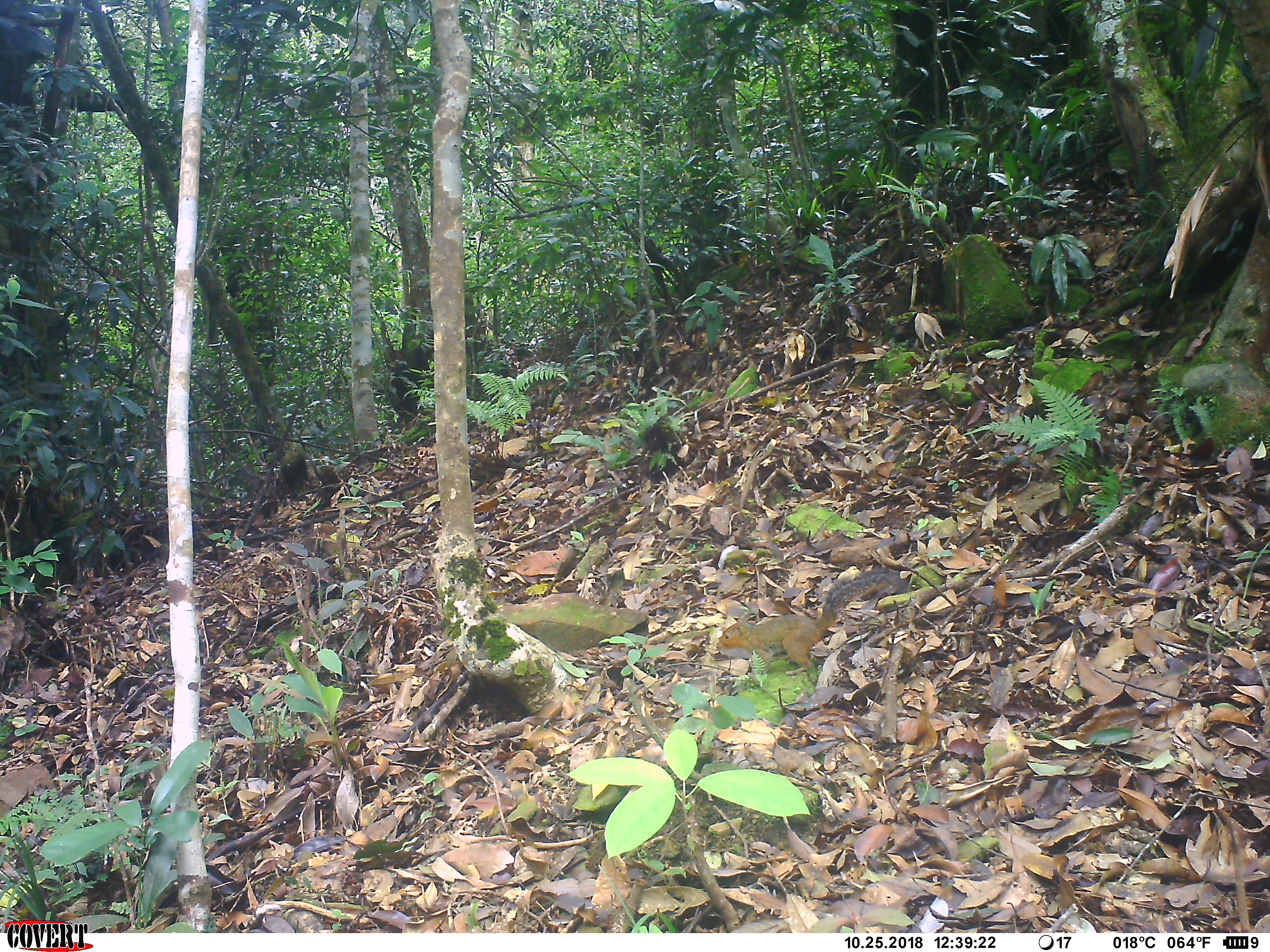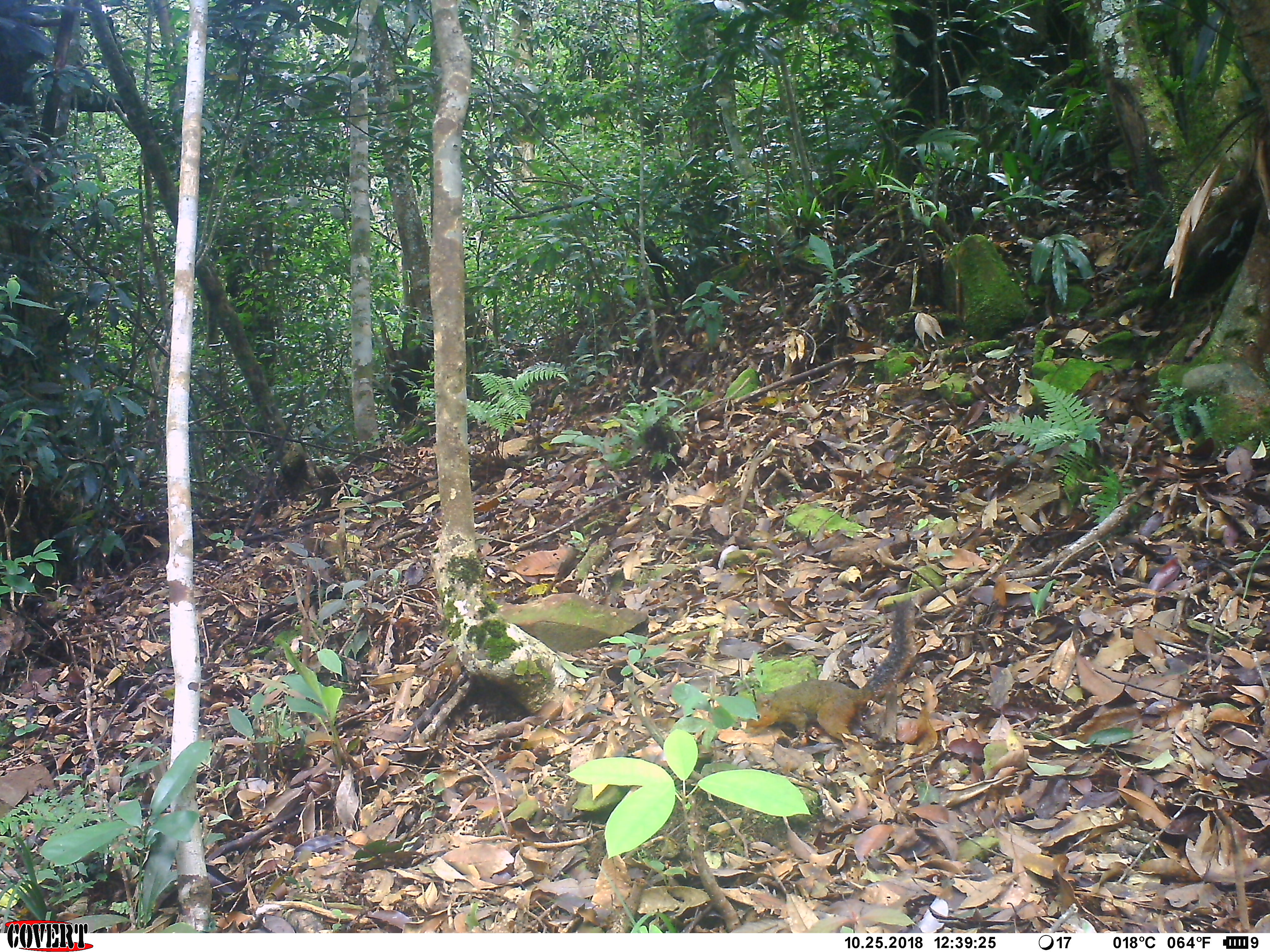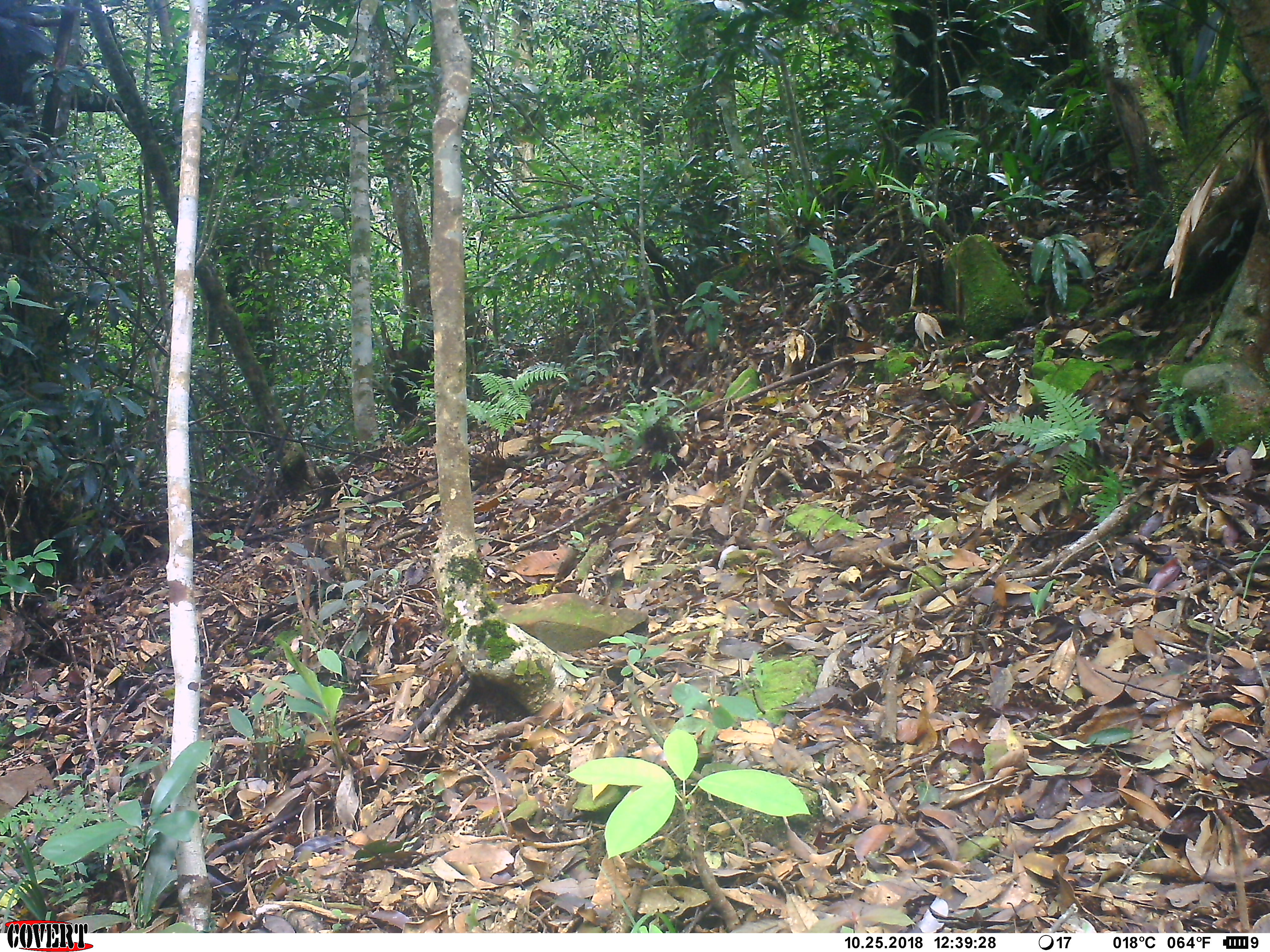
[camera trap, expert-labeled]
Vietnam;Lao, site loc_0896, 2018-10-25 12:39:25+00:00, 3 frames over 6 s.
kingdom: Animalia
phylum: Chordata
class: Mammalia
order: Rodentia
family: Sciuridae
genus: Dremomys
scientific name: Dremomys rufigenis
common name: red-cheeked squirrel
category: red cheeked squirrel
Red cheeked squirrel (red-cheeked squirrel) (Dremomys rufigenis). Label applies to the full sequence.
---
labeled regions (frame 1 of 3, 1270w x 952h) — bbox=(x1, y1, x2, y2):
red cheeked squirrel: bbox=(714, 562, 910, 676)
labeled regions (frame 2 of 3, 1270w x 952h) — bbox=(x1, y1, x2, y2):
red cheeked squirrel: bbox=(745, 597, 918, 762)